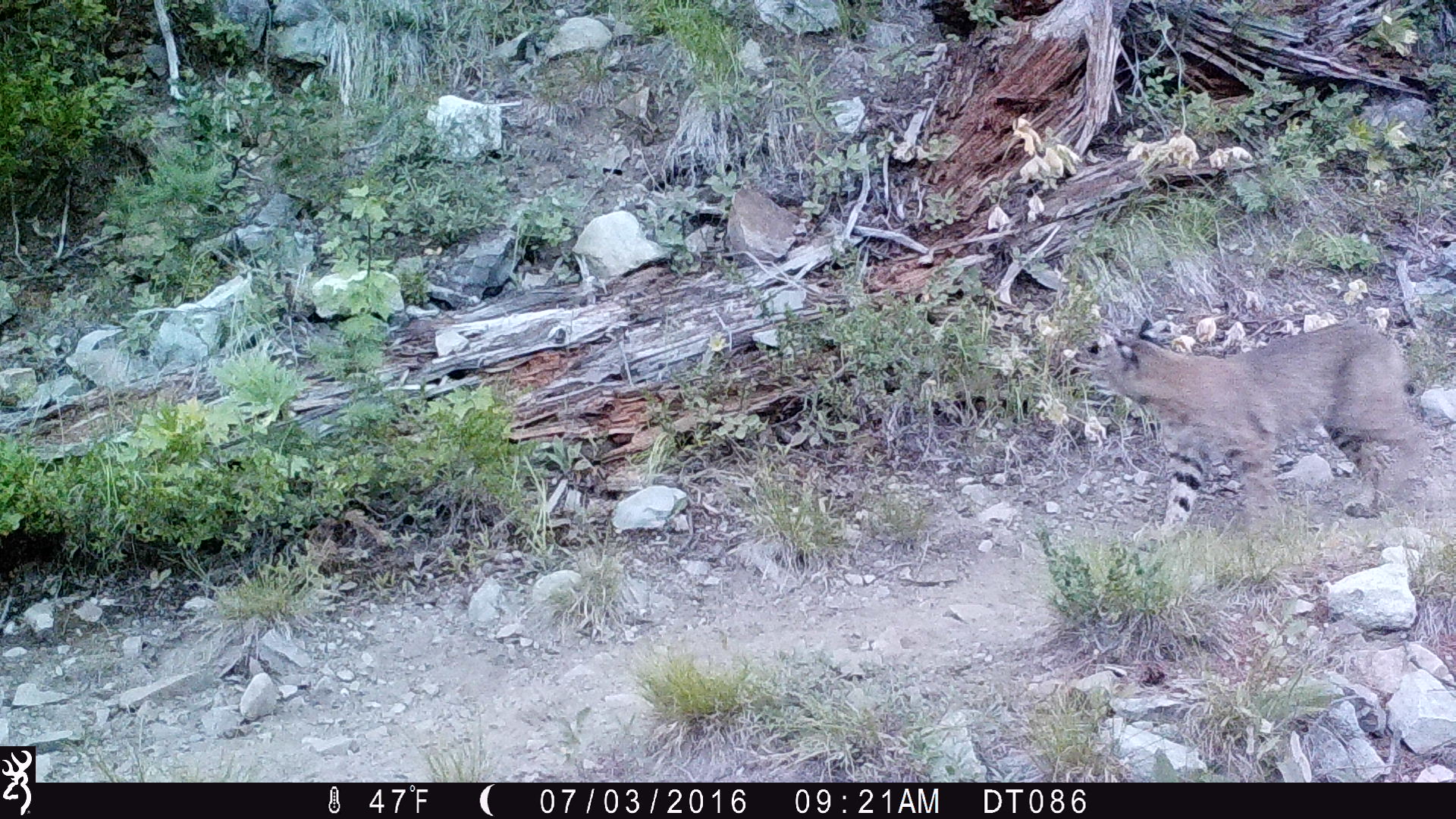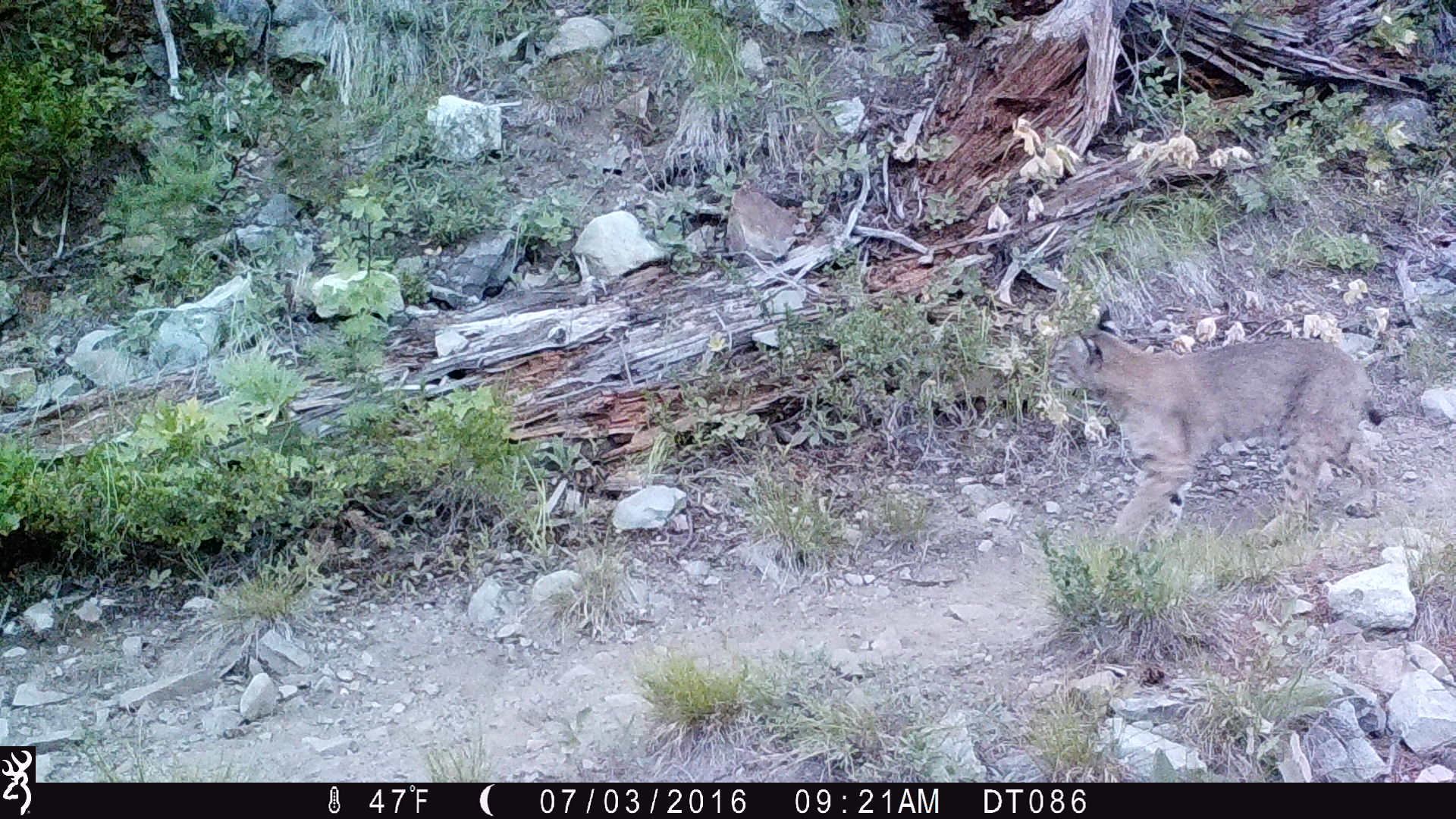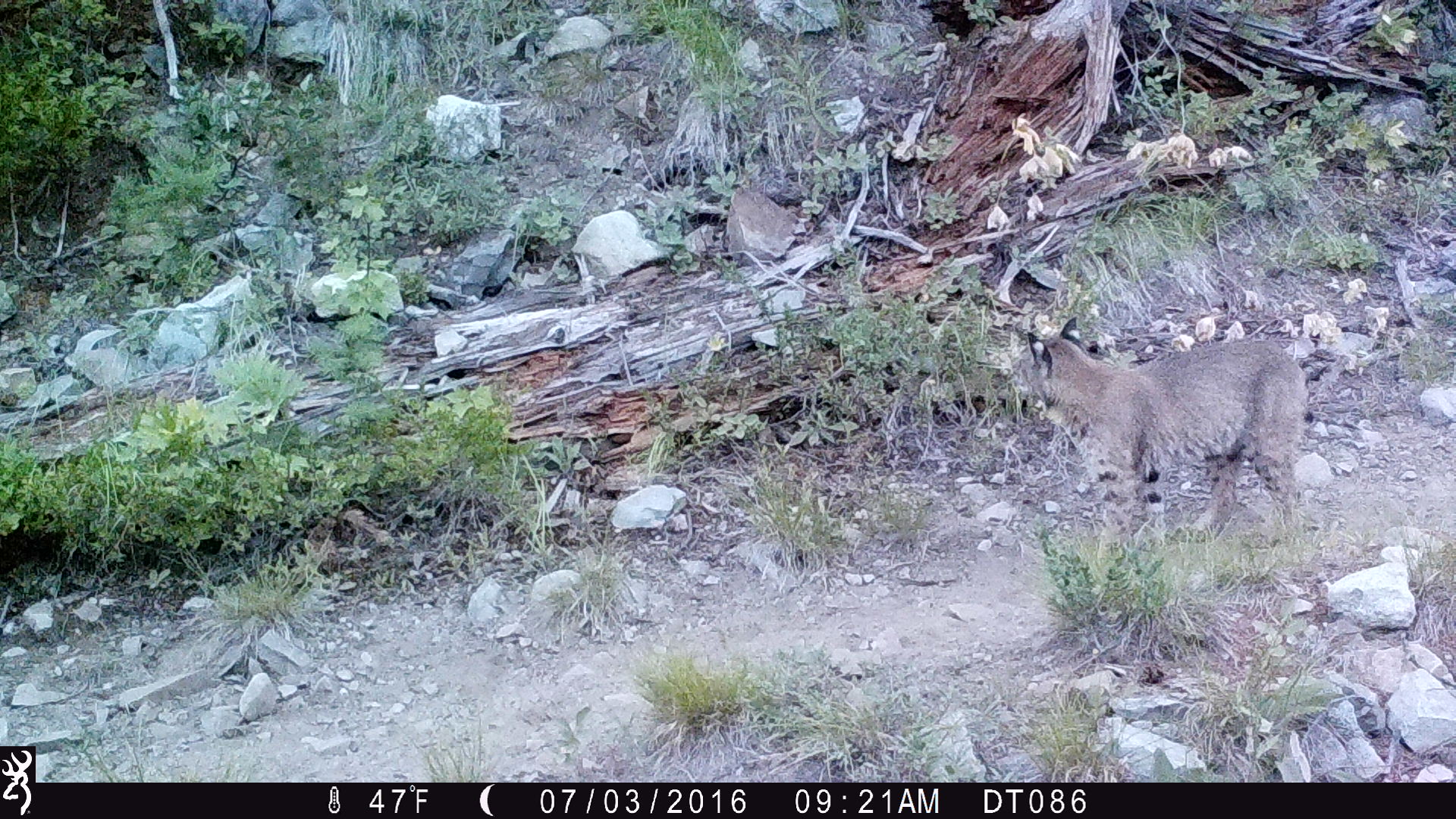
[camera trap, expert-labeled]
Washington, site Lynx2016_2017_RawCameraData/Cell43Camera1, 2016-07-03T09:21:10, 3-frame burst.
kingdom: Animalia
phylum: Chordata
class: Mammalia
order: Carnivora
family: Felidae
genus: Lynx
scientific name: Lynx rufus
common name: bobcat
Lynx rufus (bobcat). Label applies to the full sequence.